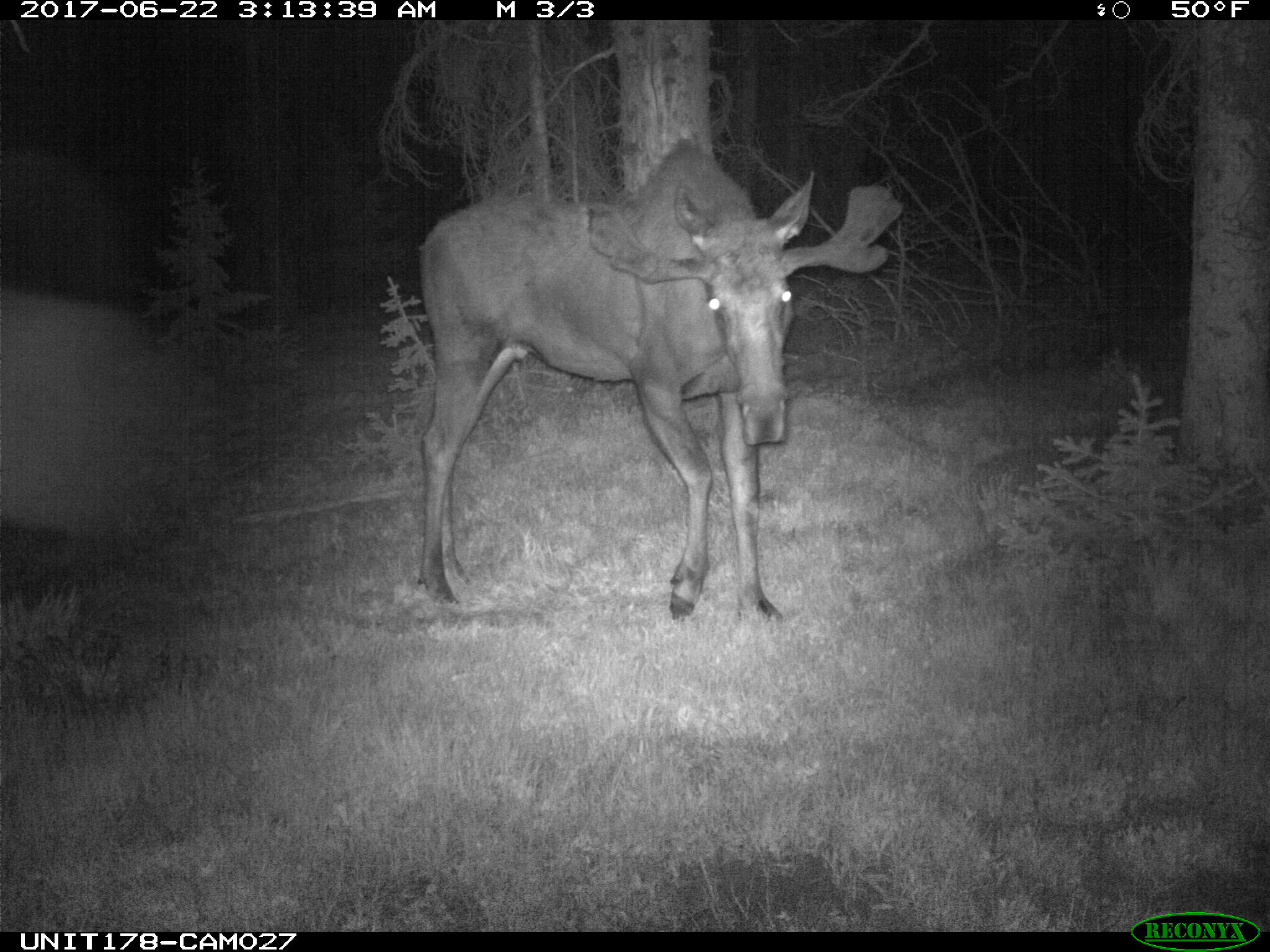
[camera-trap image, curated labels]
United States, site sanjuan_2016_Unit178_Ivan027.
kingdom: Animalia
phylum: Chordata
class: Mammalia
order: Artiodactyla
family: Cervidae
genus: Alces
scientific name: Alces alces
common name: moose